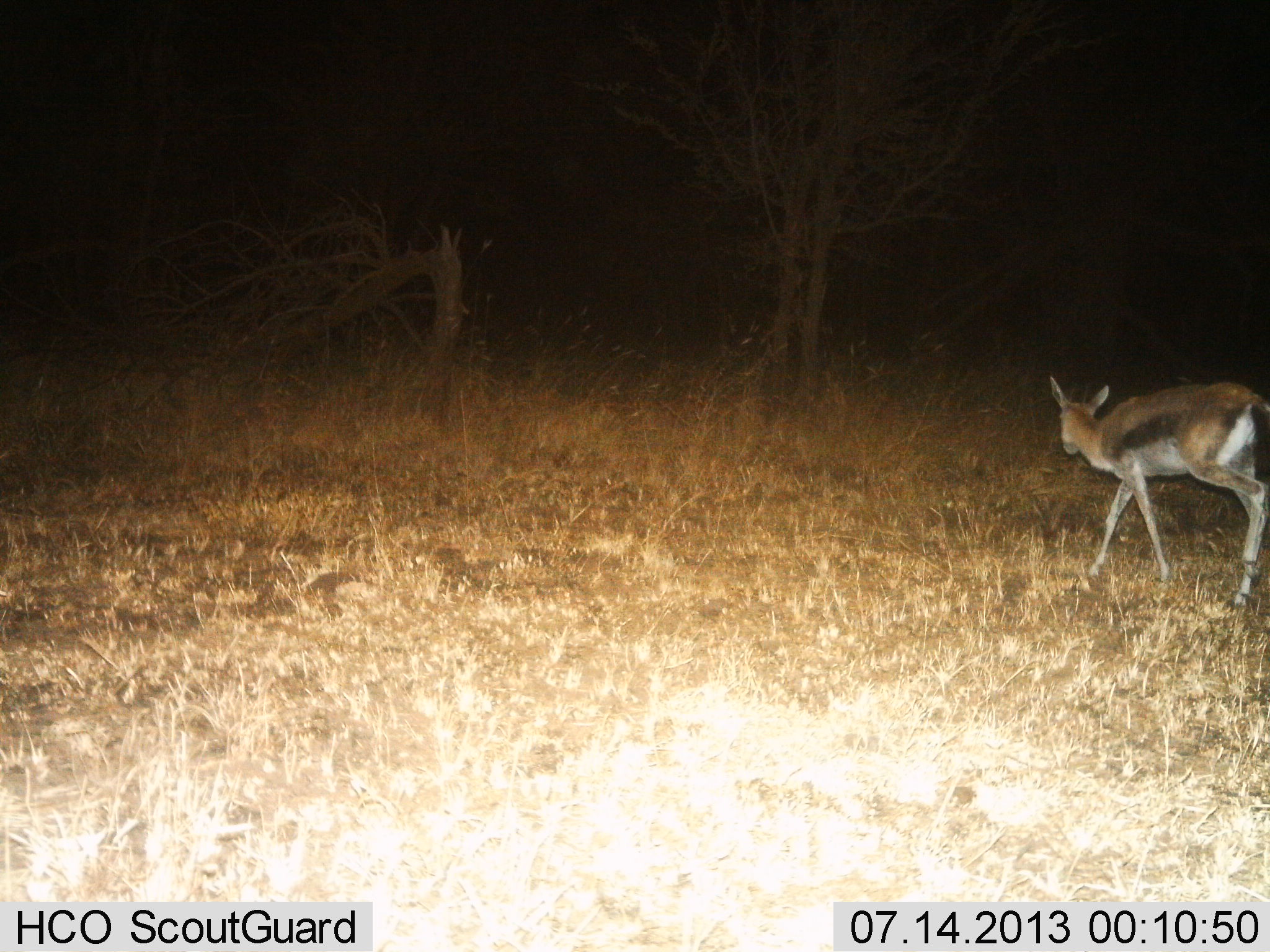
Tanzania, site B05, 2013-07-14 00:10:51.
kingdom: Animalia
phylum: Chordata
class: Mammalia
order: Artiodactyla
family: Bovidae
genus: Eudorcas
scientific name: Eudorcas thomsonii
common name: thomson's gazelle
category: gazellethomsons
Gazellethomsons (thomson's gazelle) (Eudorcas thomsonii), count 1. Behavior (volunteer vote fractions): standing 6%, resting 0%, moving 94%, interacting 0%. Young present (vote fraction): 3%. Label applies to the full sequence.